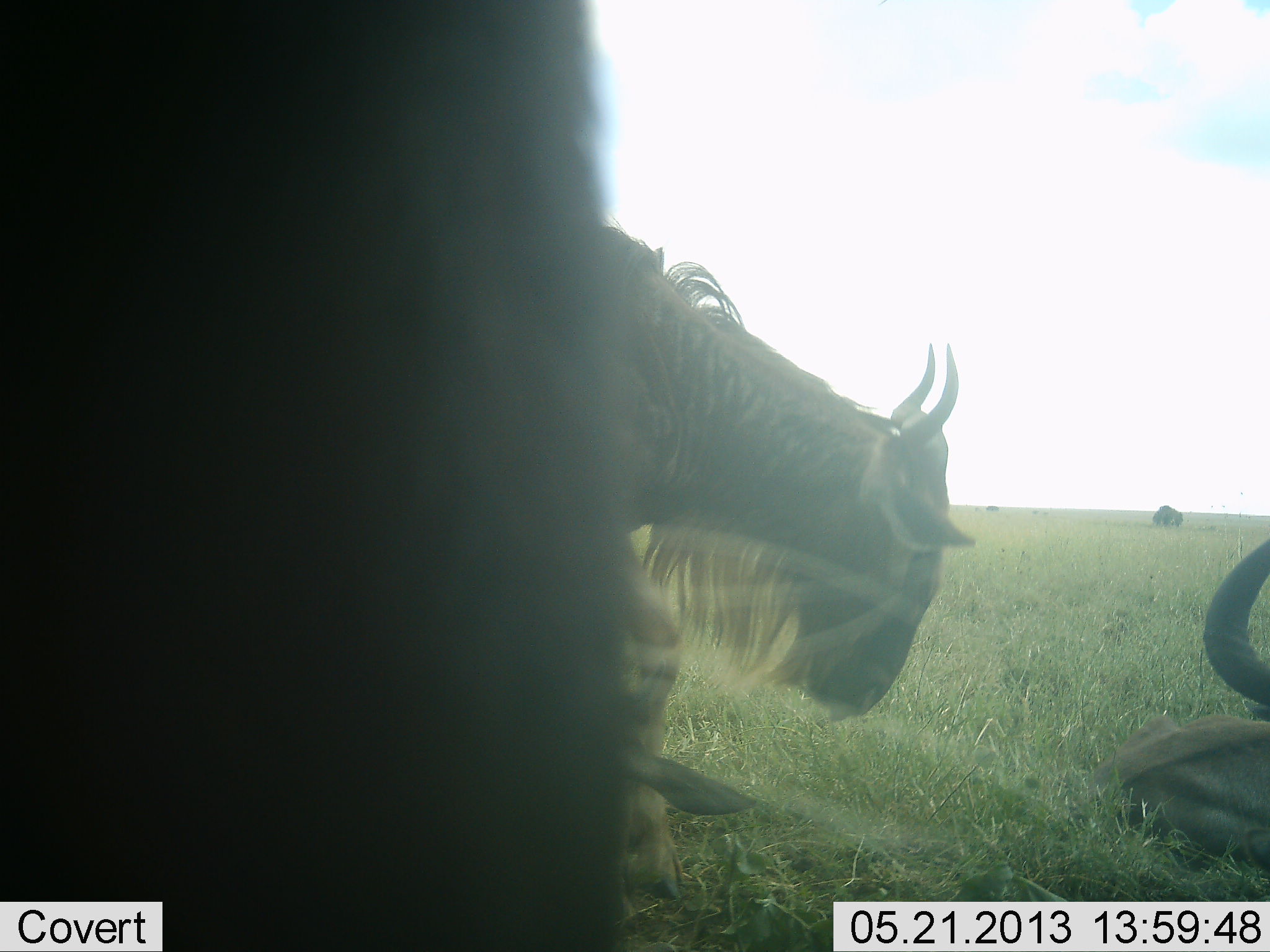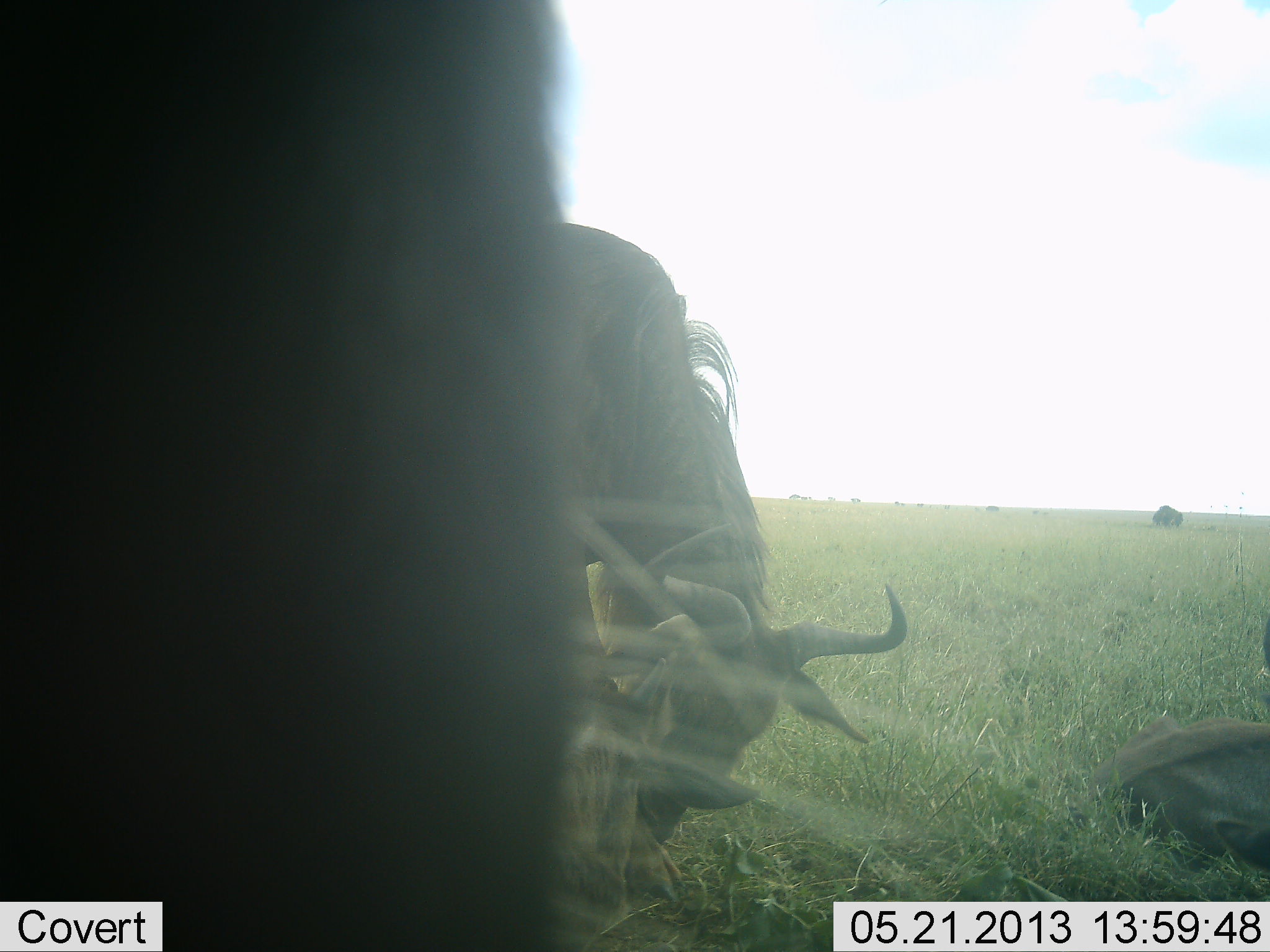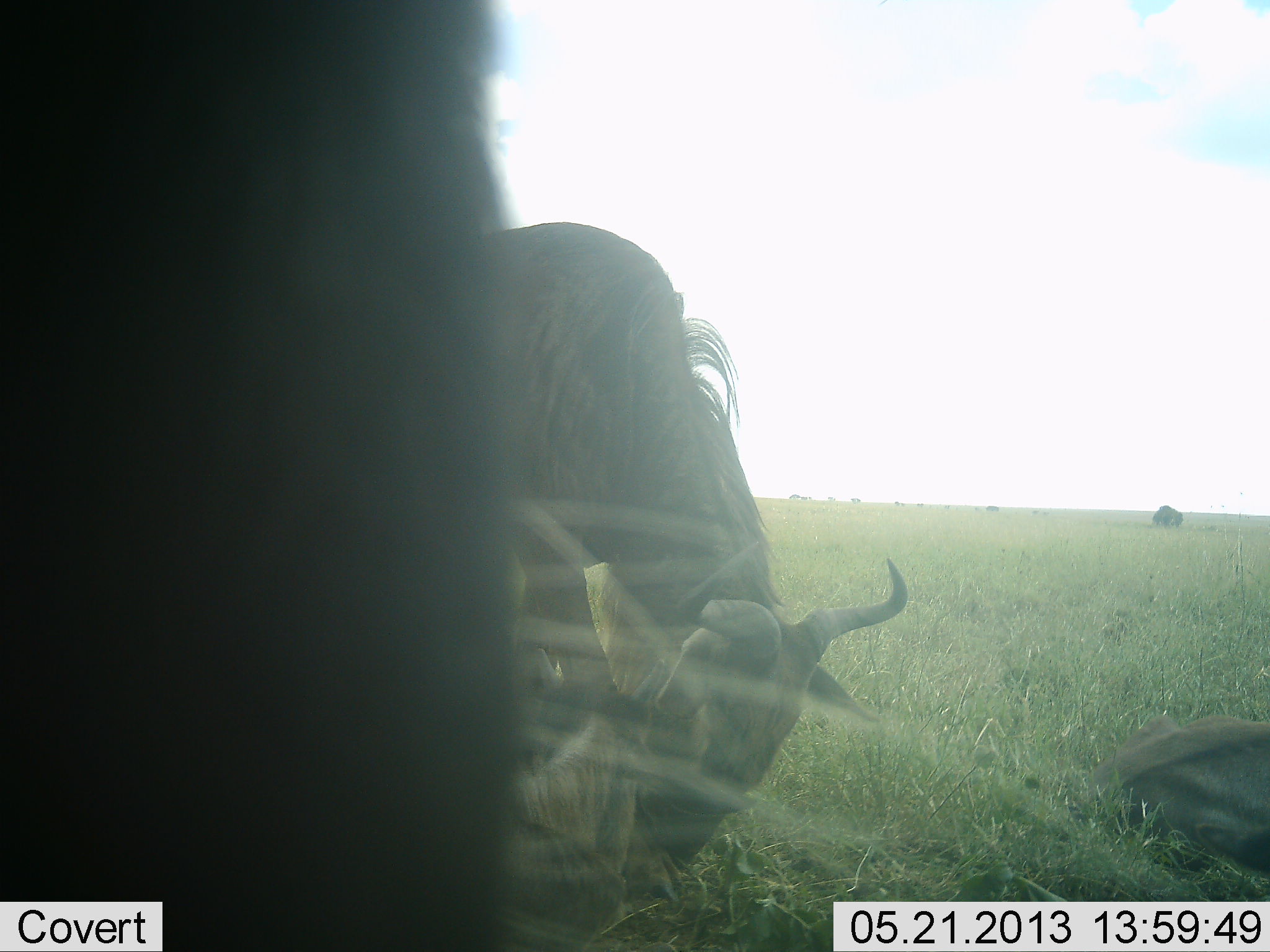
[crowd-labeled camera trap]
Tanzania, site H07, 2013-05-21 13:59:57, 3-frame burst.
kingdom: Animalia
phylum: Chordata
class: Mammalia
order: Artiodactyla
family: Bovidae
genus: Connochaetes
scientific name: Connochaetes taurinus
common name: blue wildebeest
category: wildebeest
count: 4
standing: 90%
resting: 80%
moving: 0%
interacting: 10%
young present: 0%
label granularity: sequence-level